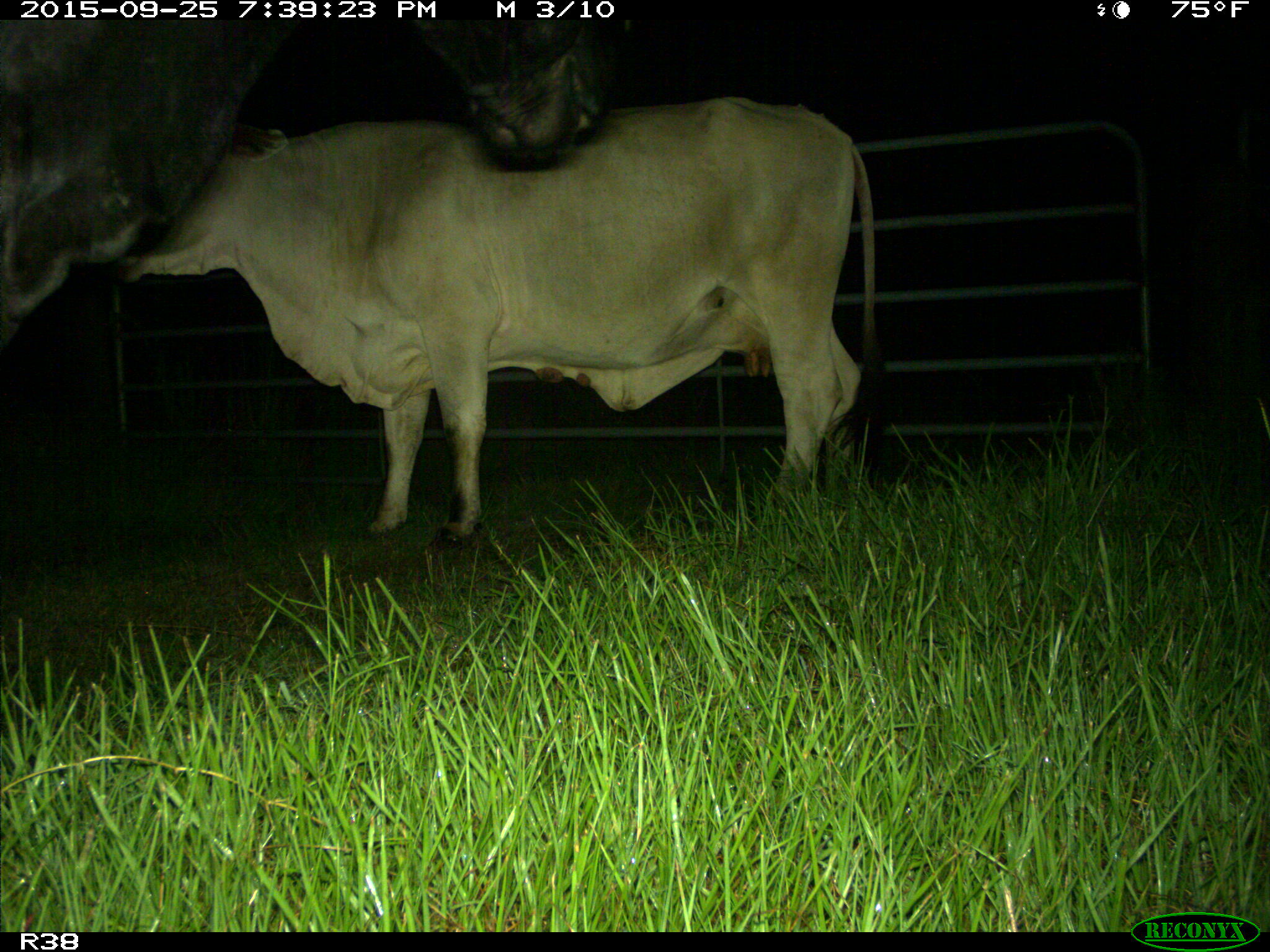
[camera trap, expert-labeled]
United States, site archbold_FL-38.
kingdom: Animalia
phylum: Chordata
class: Mammalia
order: Artiodactyla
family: Bovidae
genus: Bos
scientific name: Bos taurus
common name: domestic cow